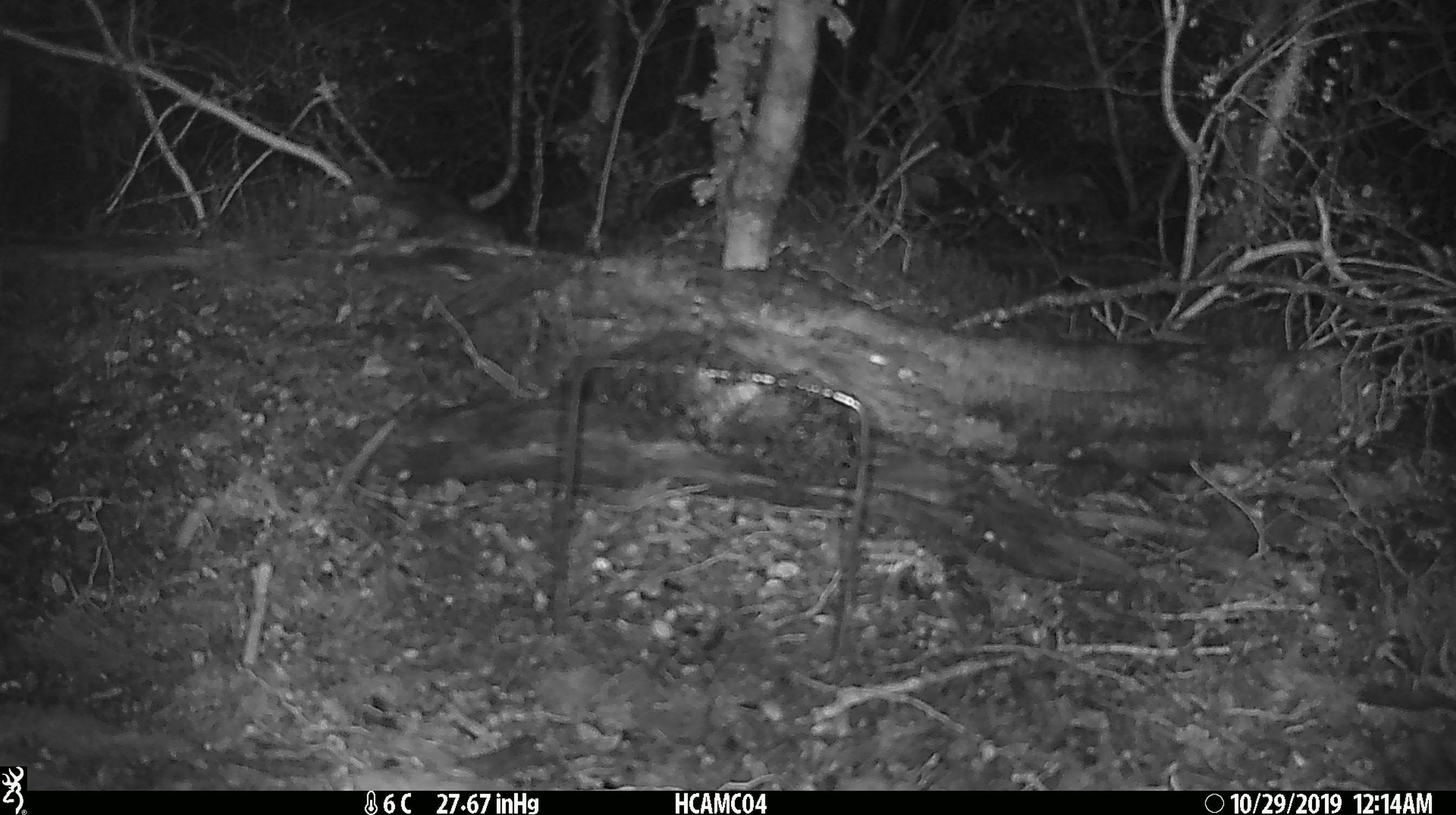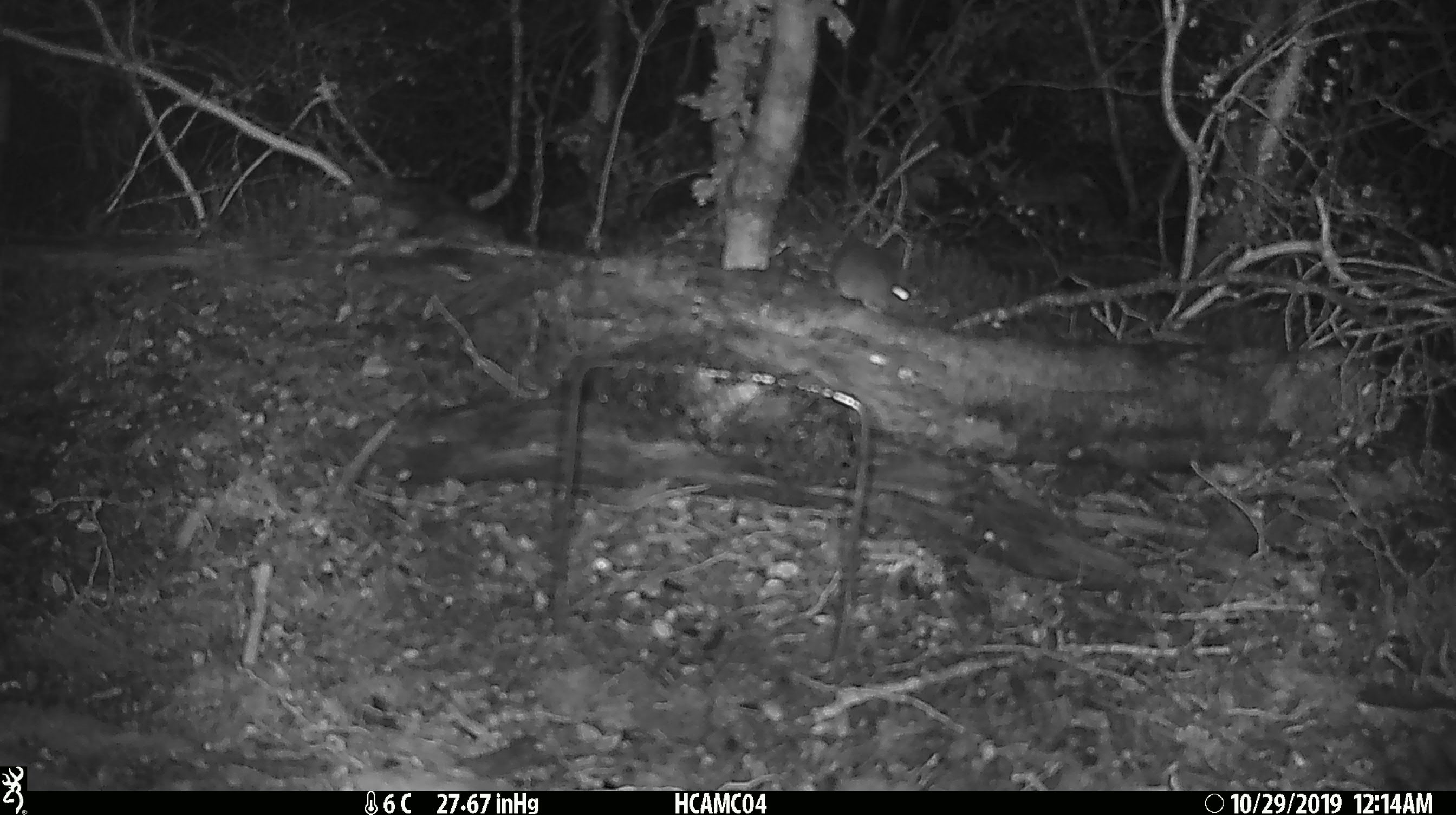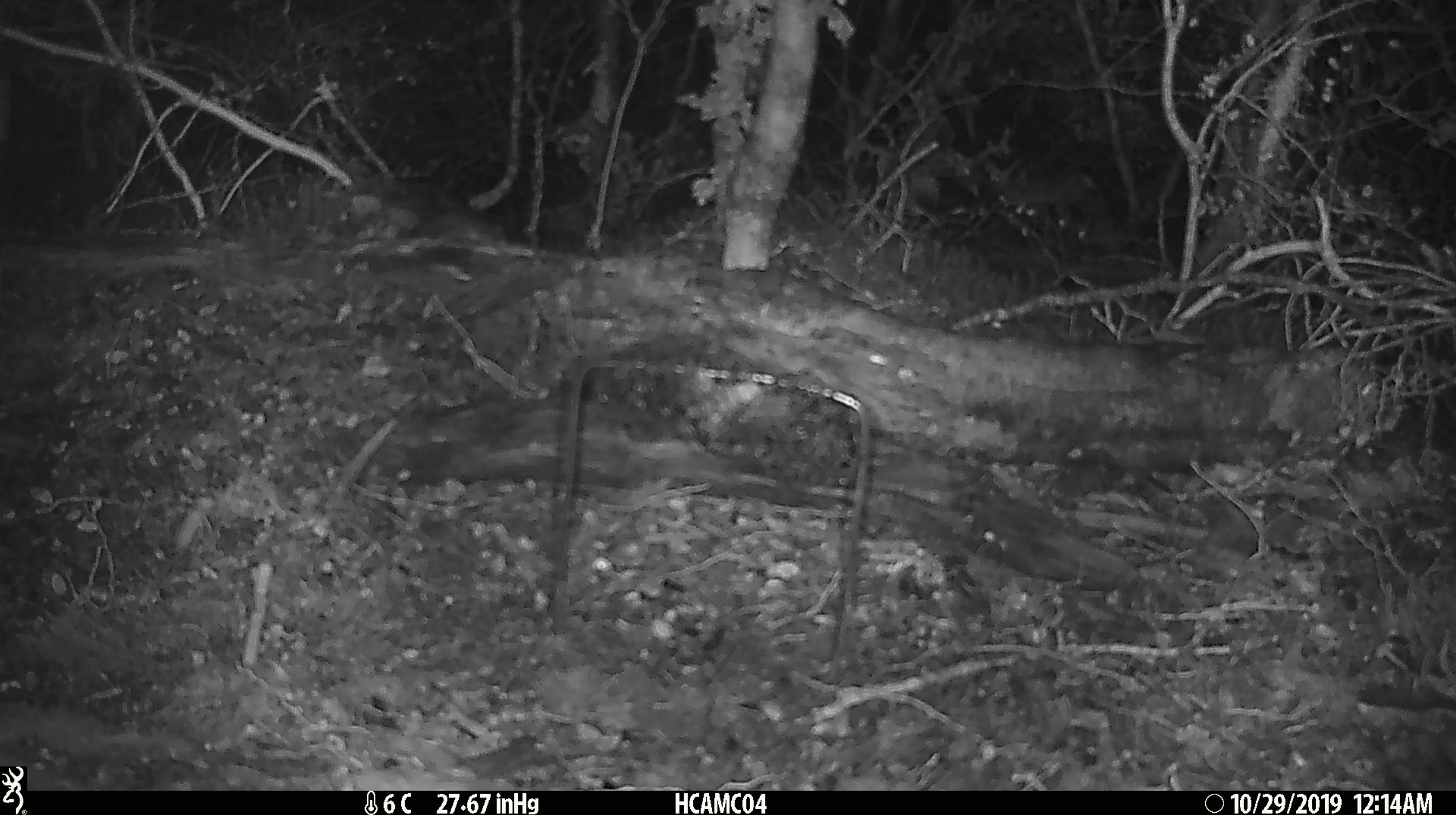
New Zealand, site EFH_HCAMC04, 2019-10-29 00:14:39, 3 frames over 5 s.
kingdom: Animalia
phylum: Chordata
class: Mammalia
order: Rodentia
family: Muridae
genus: Mus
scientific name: Mus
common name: mouse